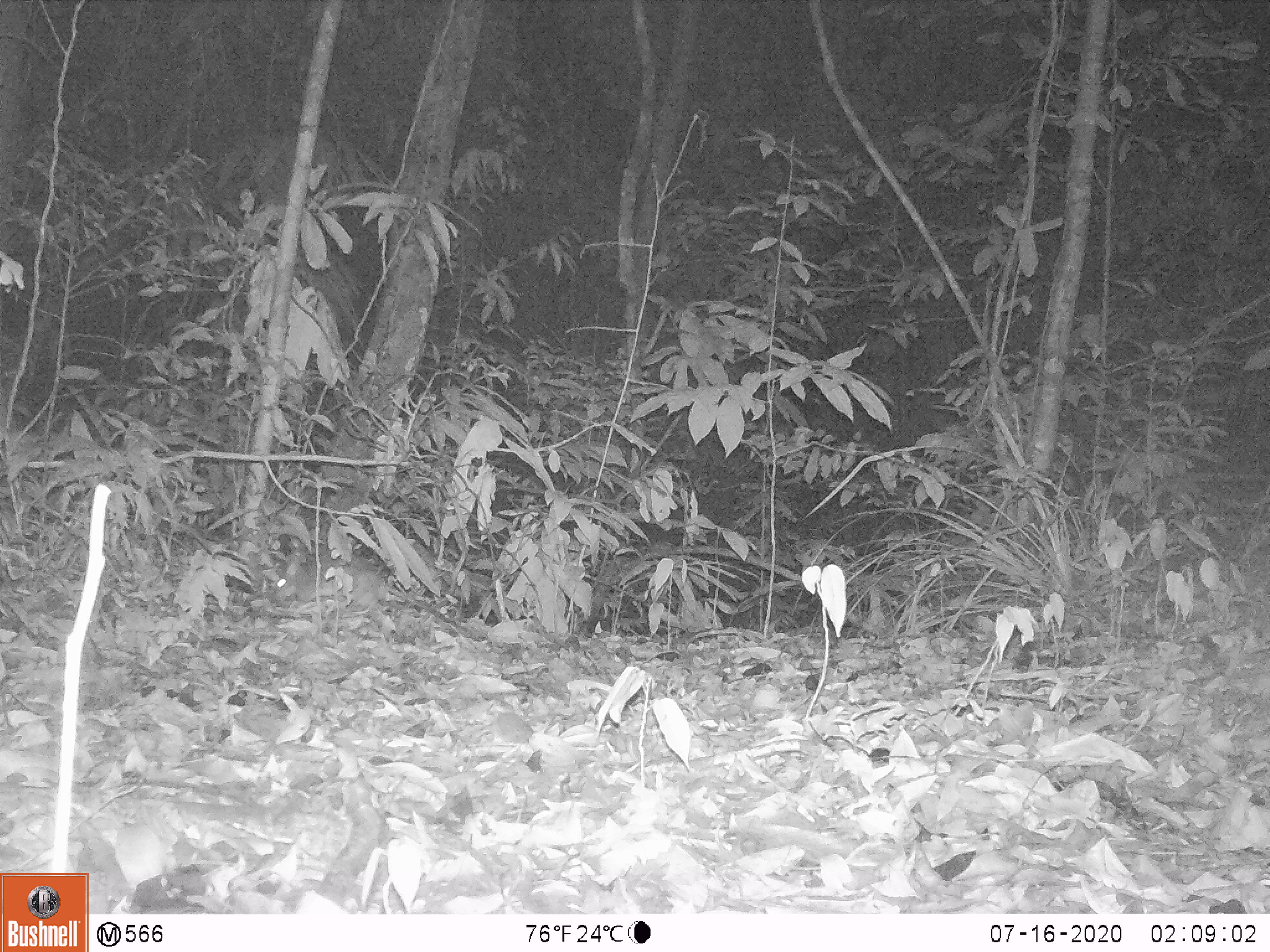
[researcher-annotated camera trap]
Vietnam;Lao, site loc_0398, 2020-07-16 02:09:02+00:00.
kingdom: Animalia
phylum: Chordata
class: Mammalia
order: Rodentia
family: Muridae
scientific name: Muridae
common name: old-world mice and rats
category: unidentified murid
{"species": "unidentified murid (old-world mice and rats) (Muridae)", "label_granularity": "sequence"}